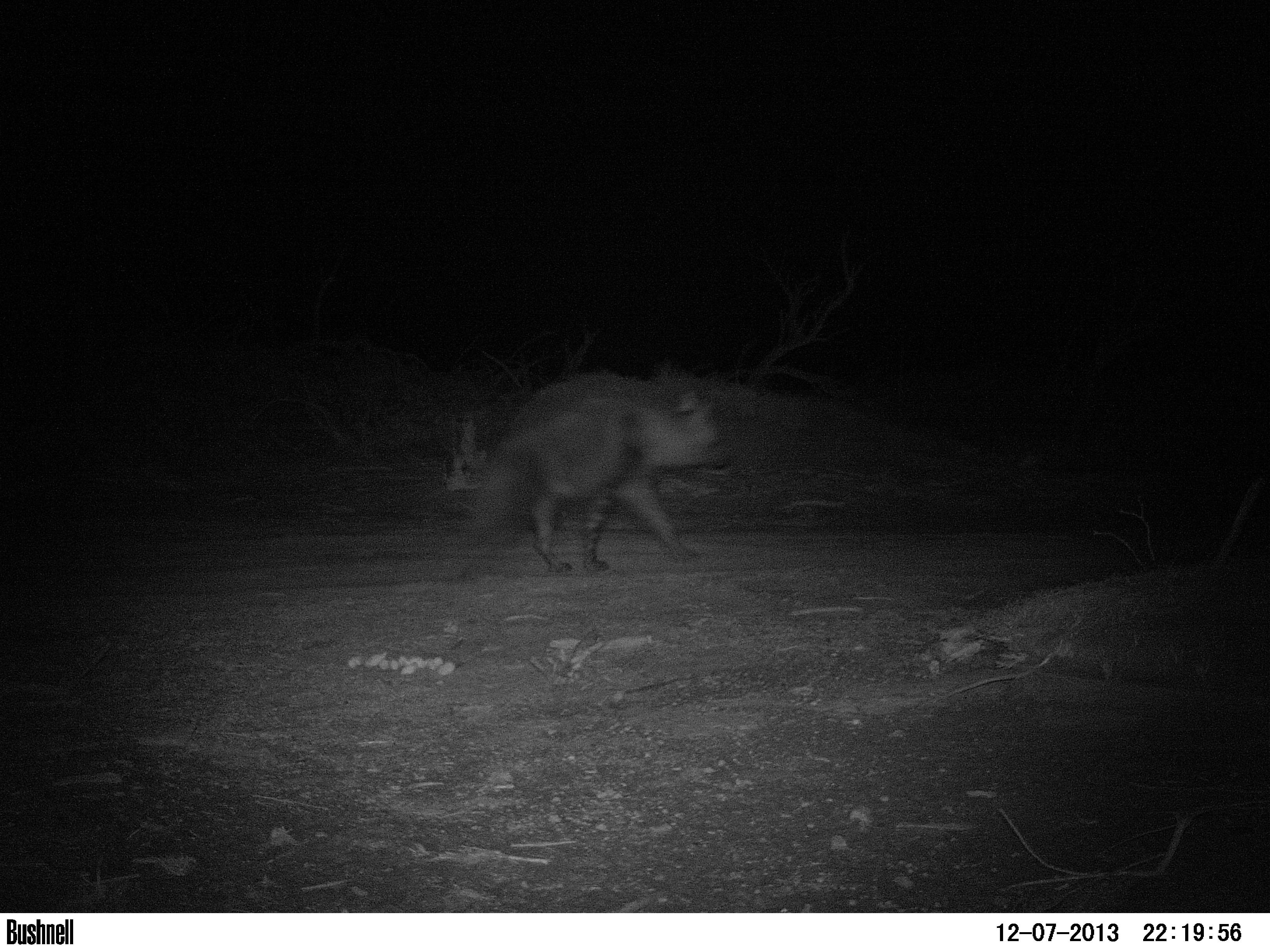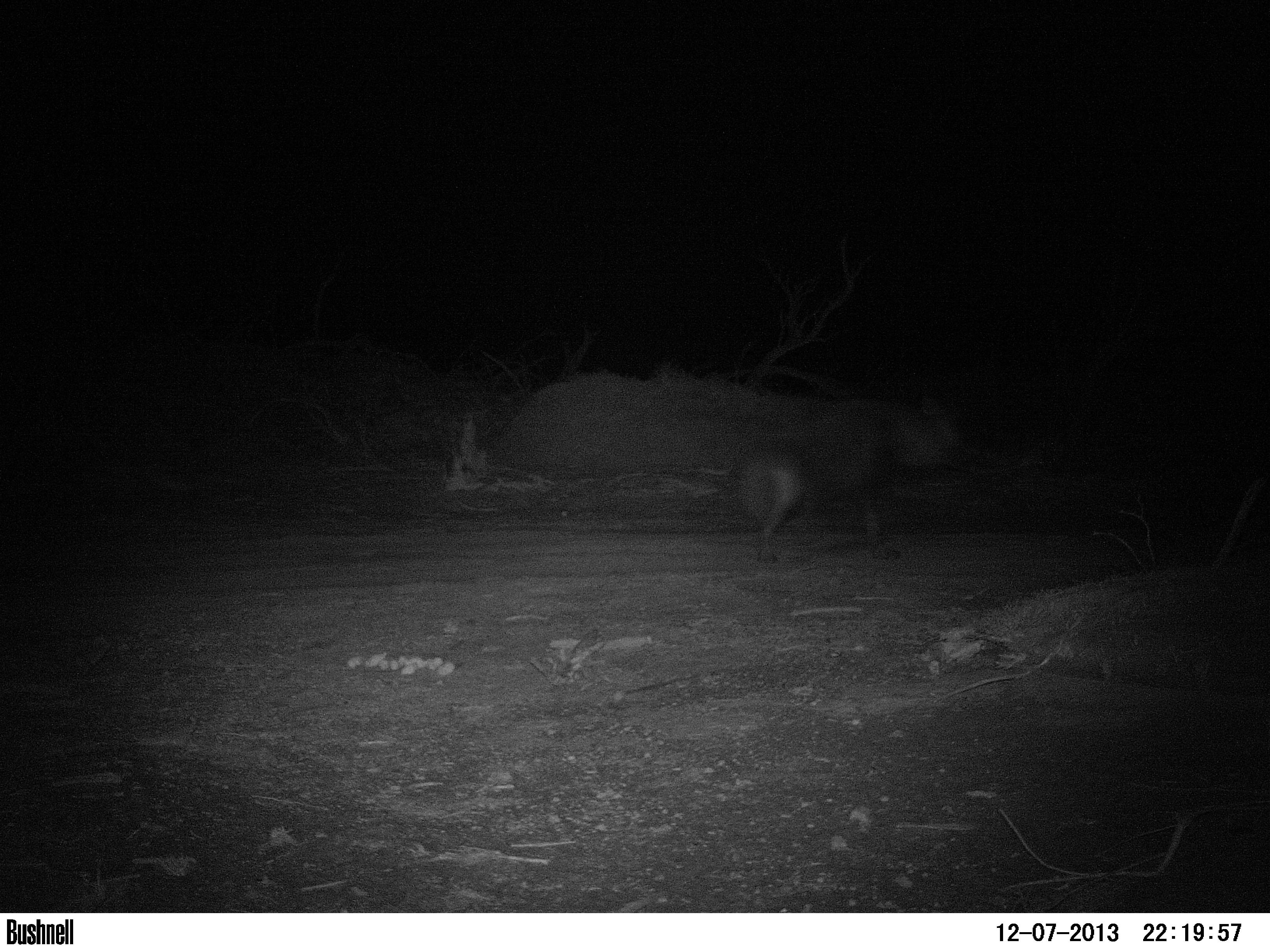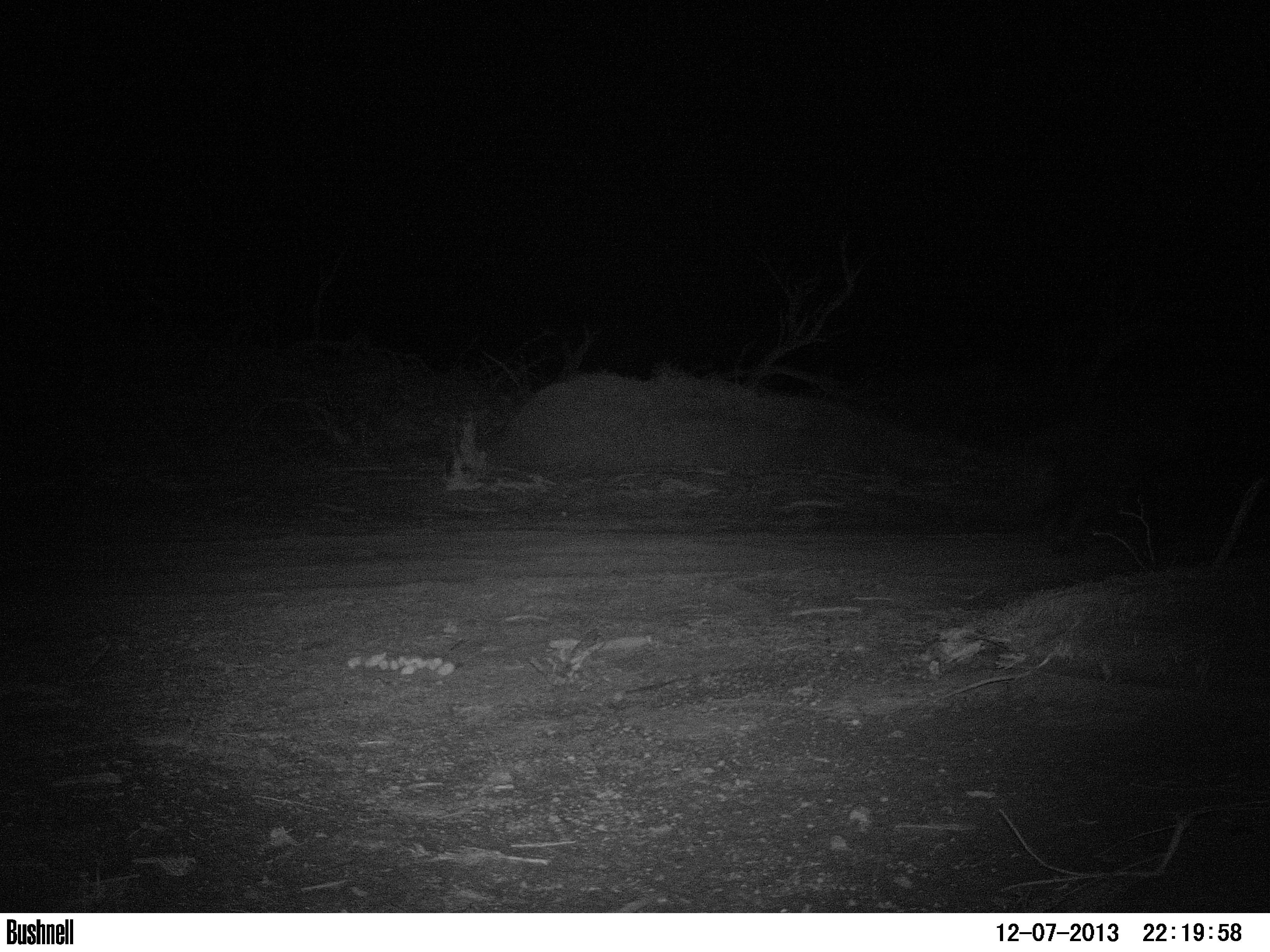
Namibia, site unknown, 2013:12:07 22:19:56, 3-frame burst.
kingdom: Animalia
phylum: Chordata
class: Mammalia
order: Carnivora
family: Hyaenidae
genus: Parahyaena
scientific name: Parahyaena brunnea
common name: brown hyena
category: hyaena brunnea